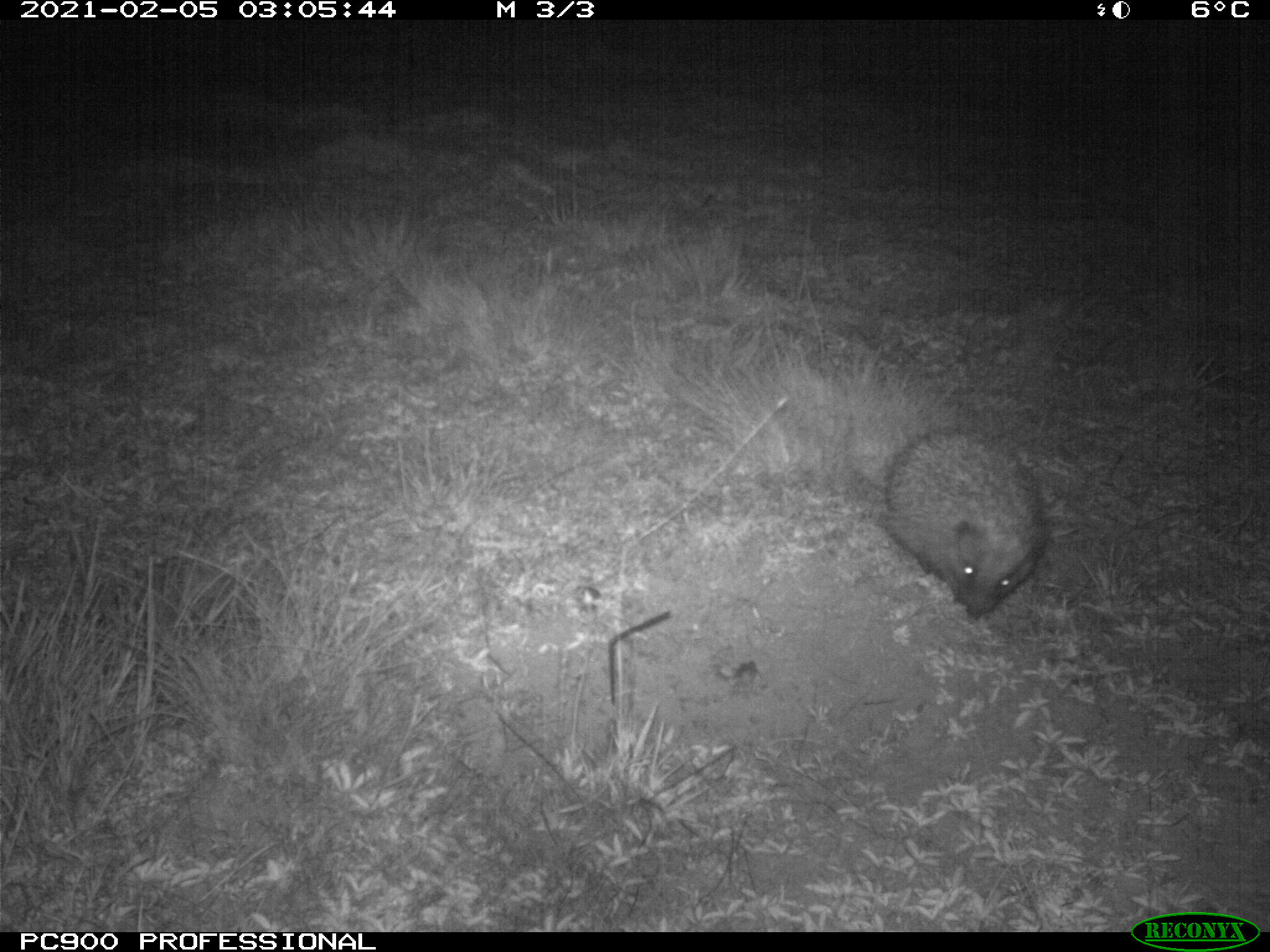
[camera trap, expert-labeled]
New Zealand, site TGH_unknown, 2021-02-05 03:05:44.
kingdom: Animalia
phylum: Chordata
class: Mammalia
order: Eulipotyphla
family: Erinaceidae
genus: Erinaceus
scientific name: Erinaceus europaeus europaeus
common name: european hedgehog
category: hedgehog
Hedgehog (european hedgehog) (Erinaceus europaeus europaeus).